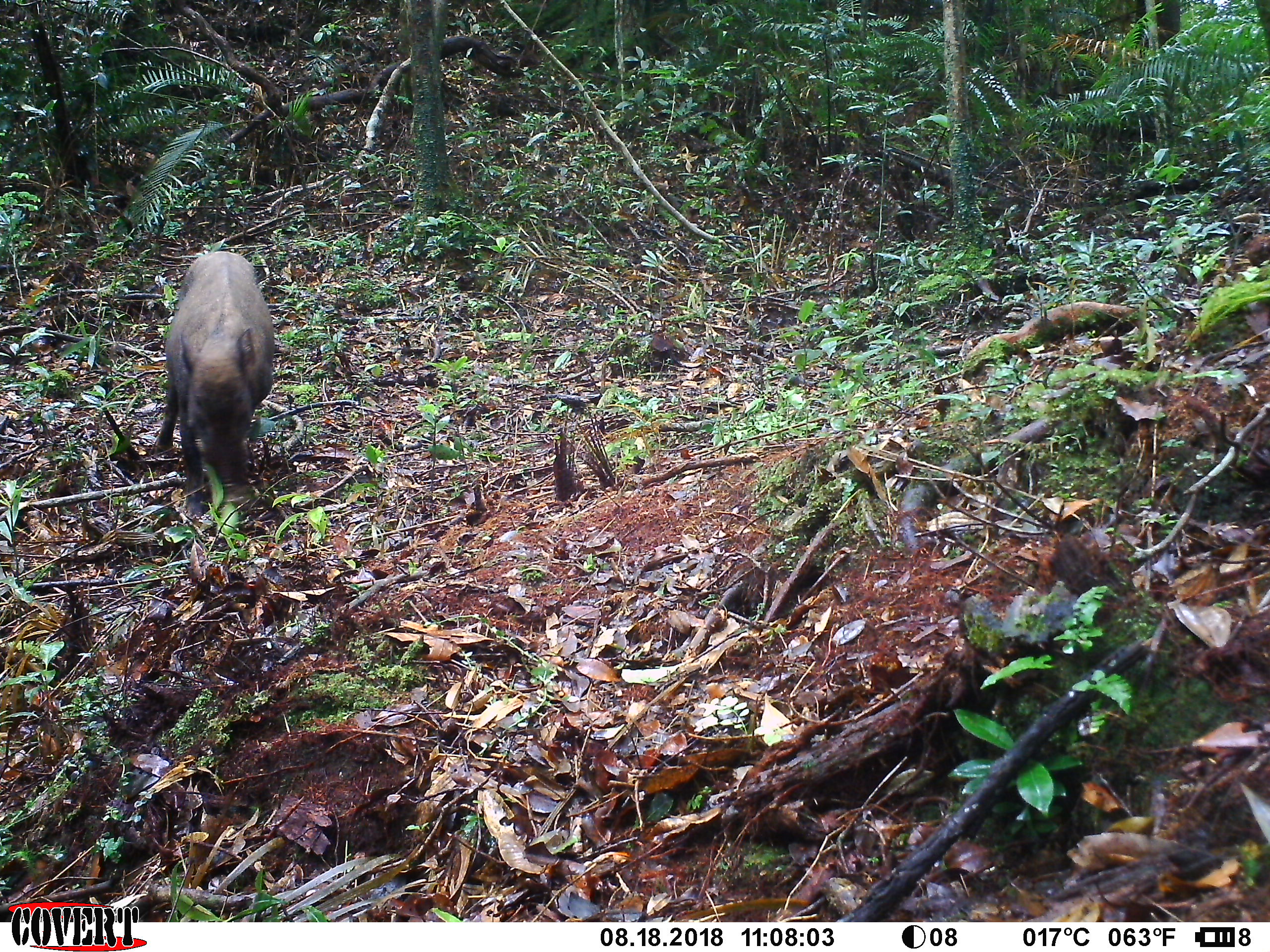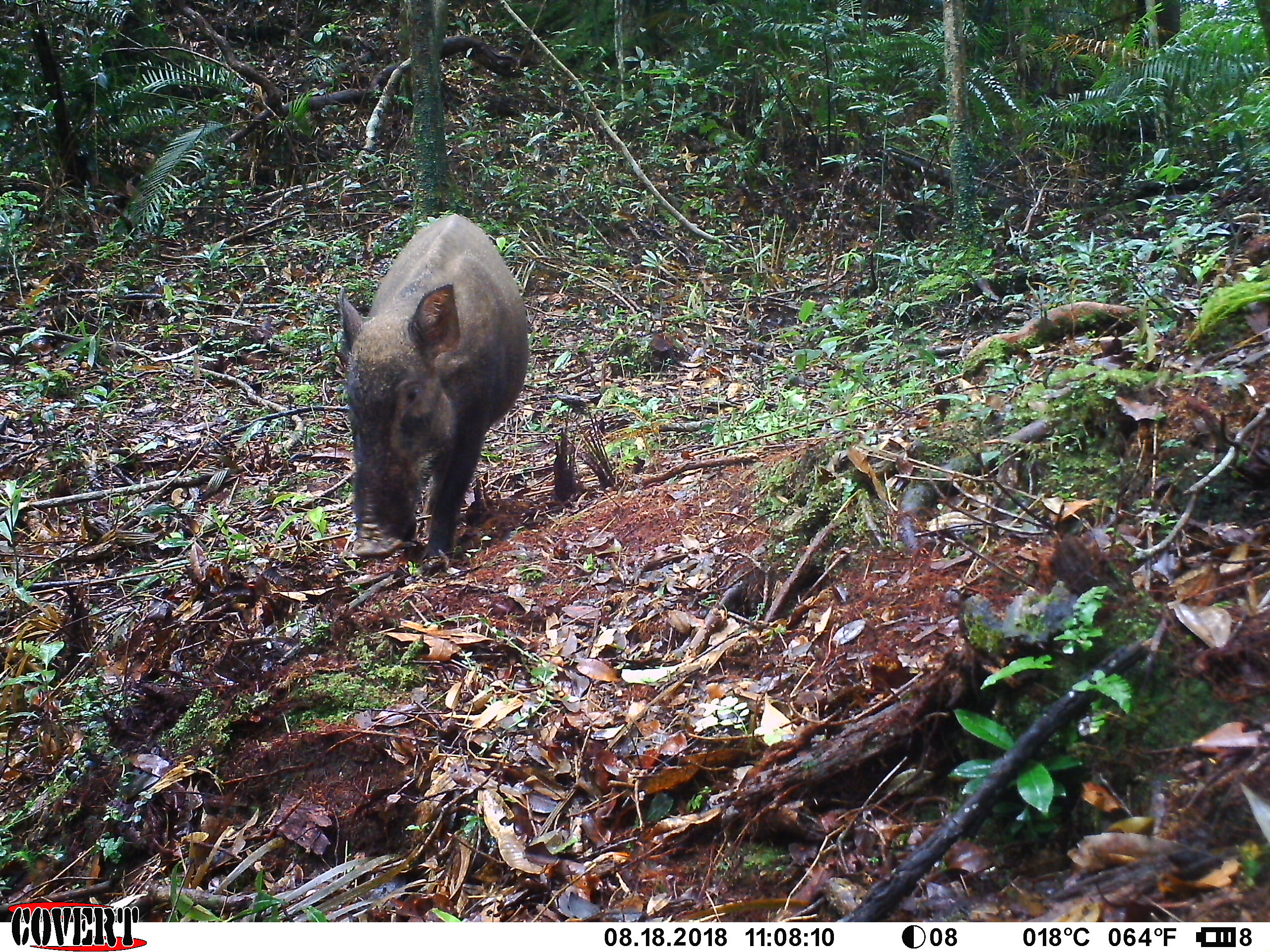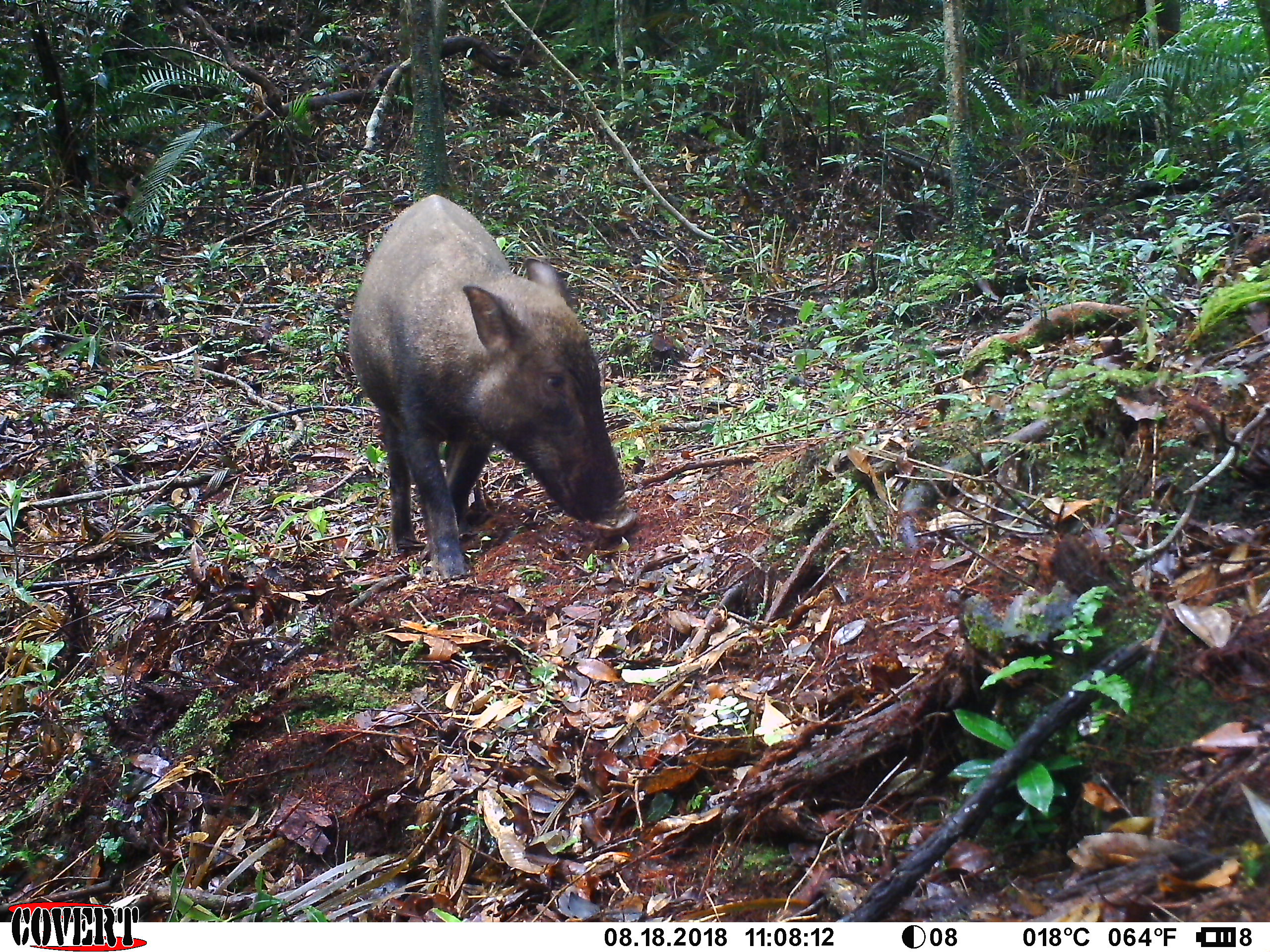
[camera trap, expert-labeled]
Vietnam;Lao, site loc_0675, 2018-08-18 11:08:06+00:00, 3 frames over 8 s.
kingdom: Animalia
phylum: Chordata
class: Mammalia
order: Artiodactyla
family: Suidae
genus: Sus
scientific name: Sus scrofa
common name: eurasian wild pig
Eurasian wild pig (Sus scrofa). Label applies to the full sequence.